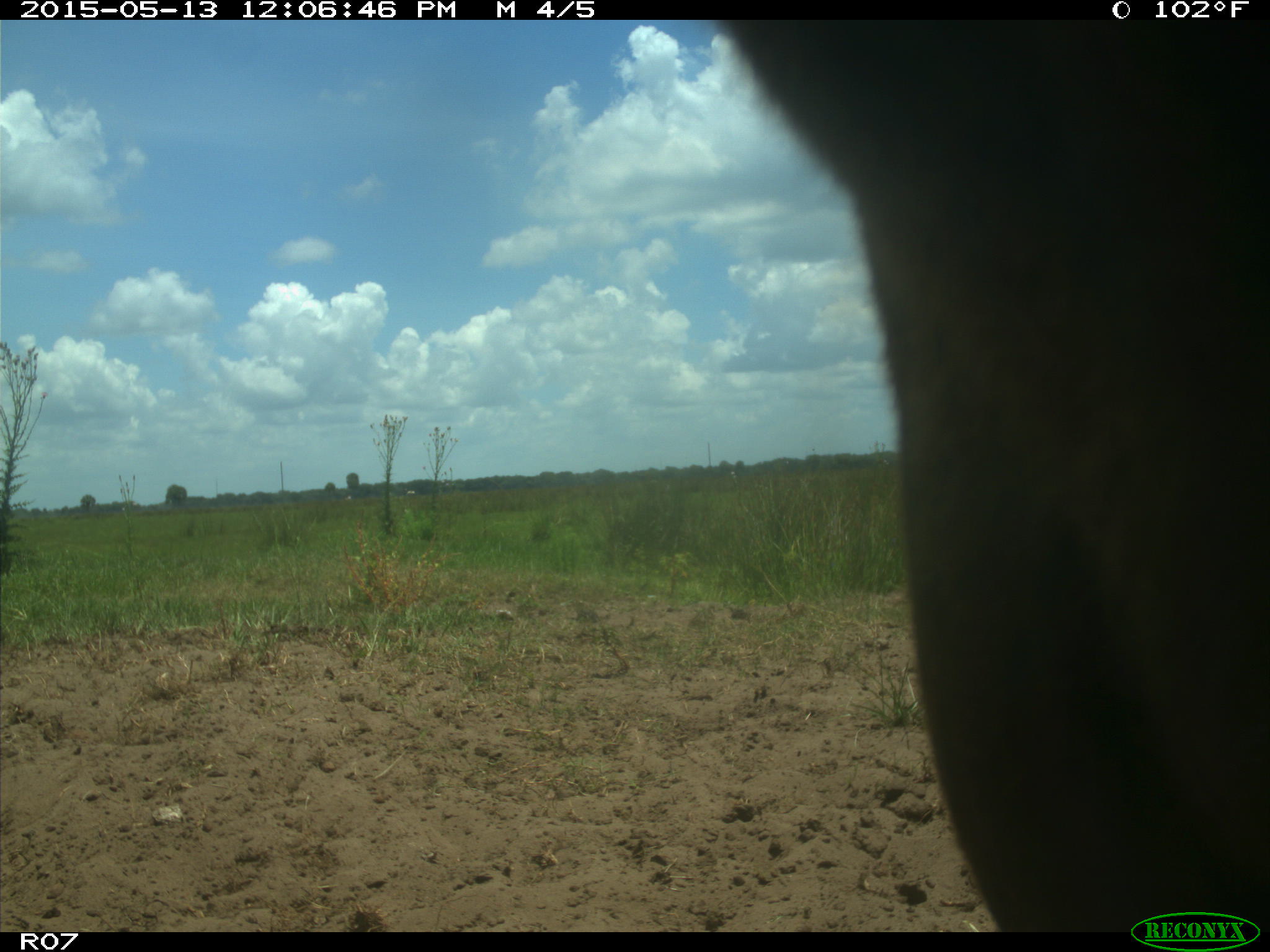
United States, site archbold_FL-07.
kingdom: Animalia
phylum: Chordata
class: Mammalia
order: Artiodactyla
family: Bovidae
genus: Bos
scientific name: Bos taurus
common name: domestic cow